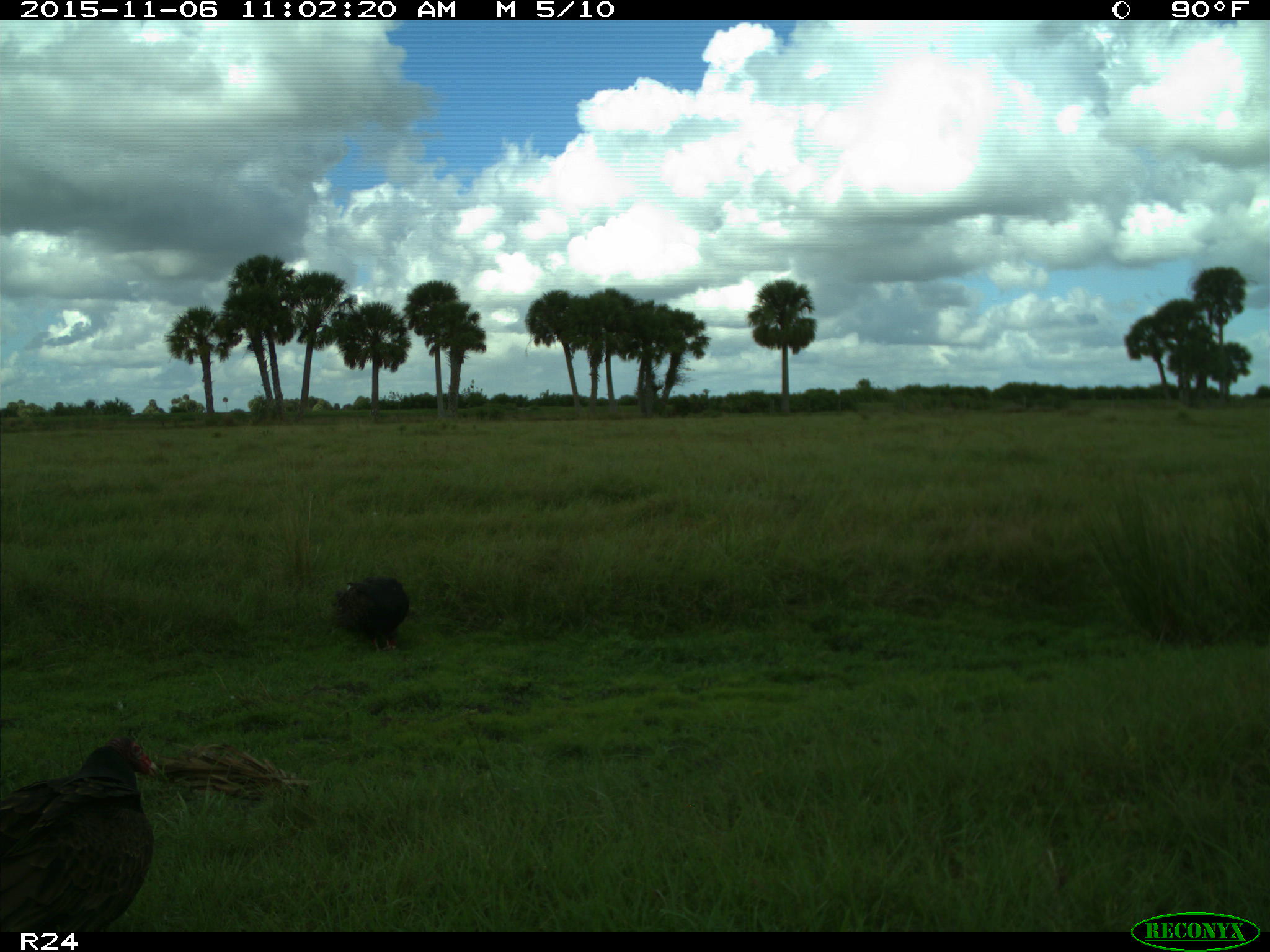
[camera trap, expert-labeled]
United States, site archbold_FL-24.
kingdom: Animalia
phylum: Chordata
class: Aves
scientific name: Aves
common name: birds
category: unidentified bird